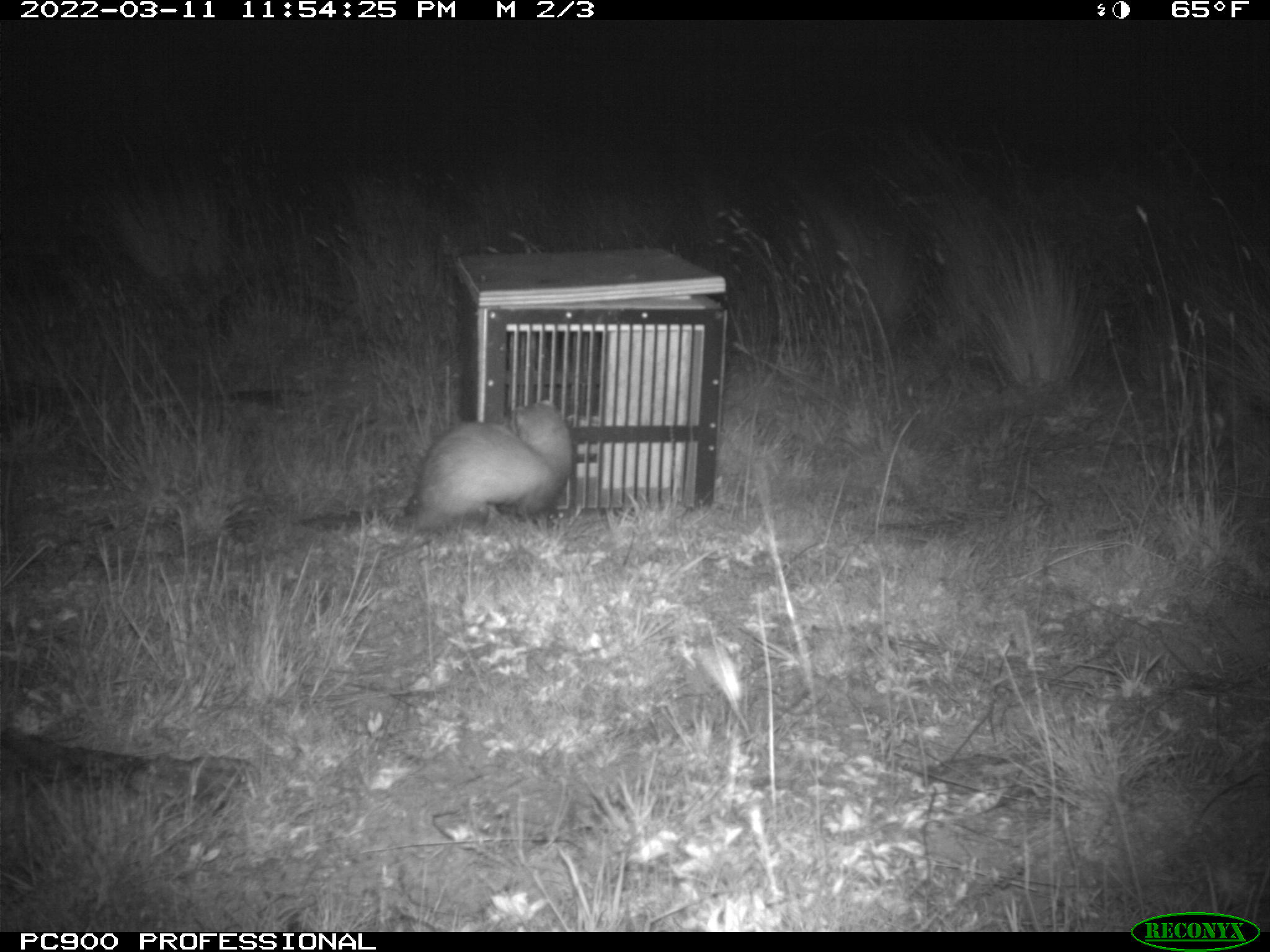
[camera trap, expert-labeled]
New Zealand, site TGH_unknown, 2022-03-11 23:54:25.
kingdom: Animalia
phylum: Chordata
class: Mammalia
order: Carnivora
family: Mustelidae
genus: Mustela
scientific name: Mustela furo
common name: ferret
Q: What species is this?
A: Ferret (Mustela furo).